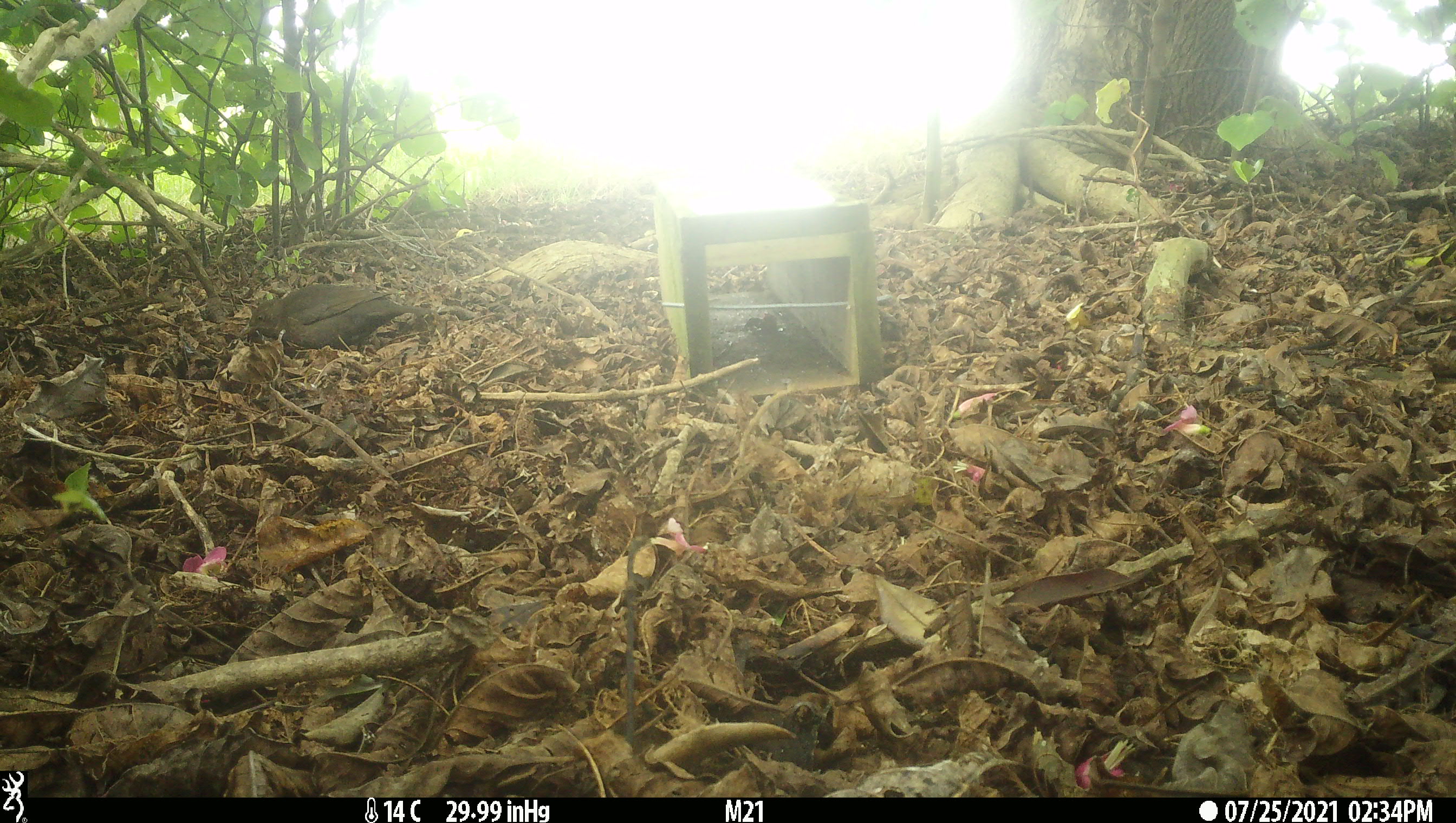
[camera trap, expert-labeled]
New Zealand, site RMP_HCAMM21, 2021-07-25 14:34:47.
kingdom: Animalia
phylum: Chordata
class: Aves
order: Passeriformes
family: Turdidae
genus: Turdus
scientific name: Turdus merula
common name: eurasian blackbird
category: blackbird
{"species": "blackbird (eurasian blackbird) (Turdus merula)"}